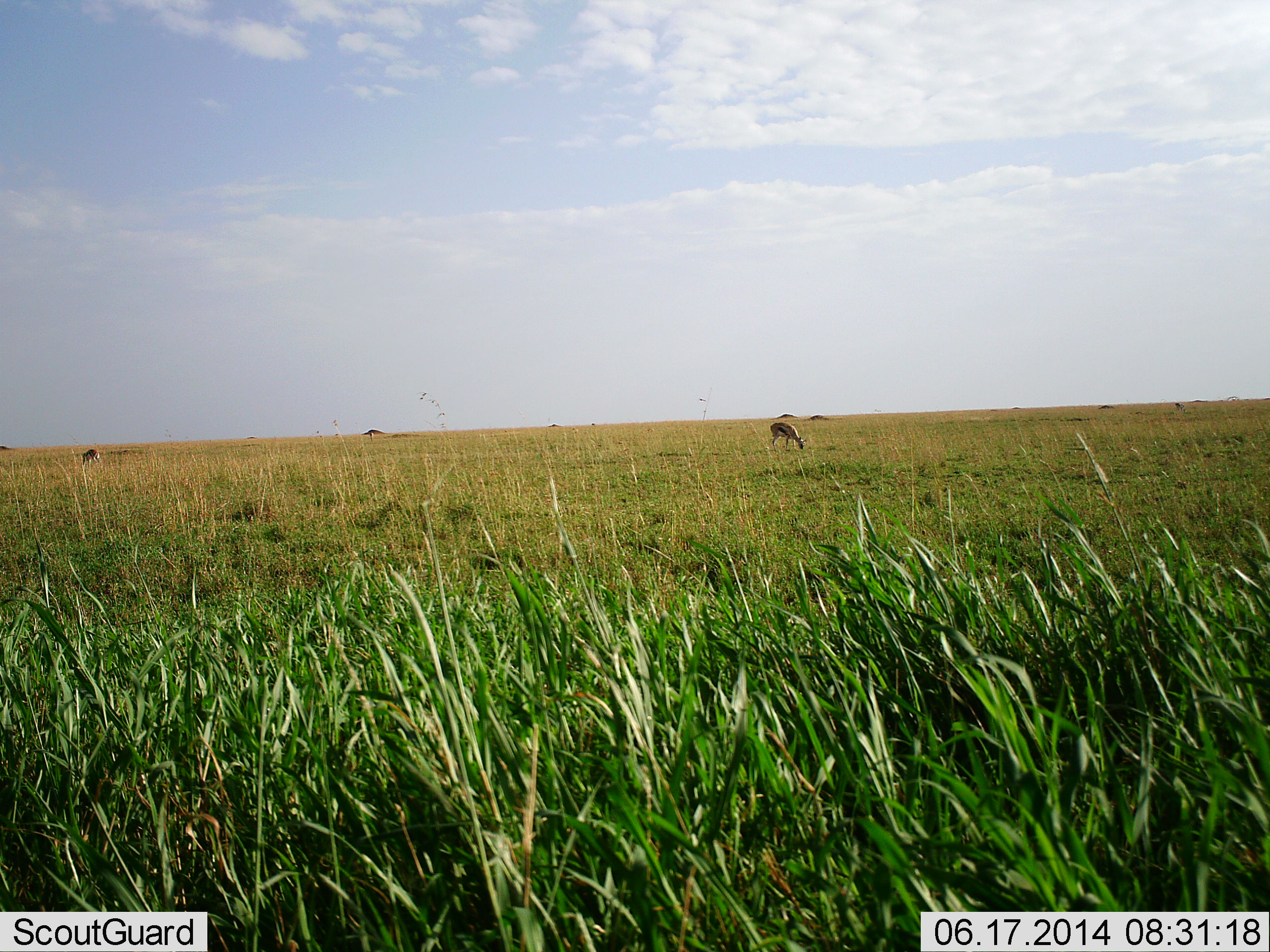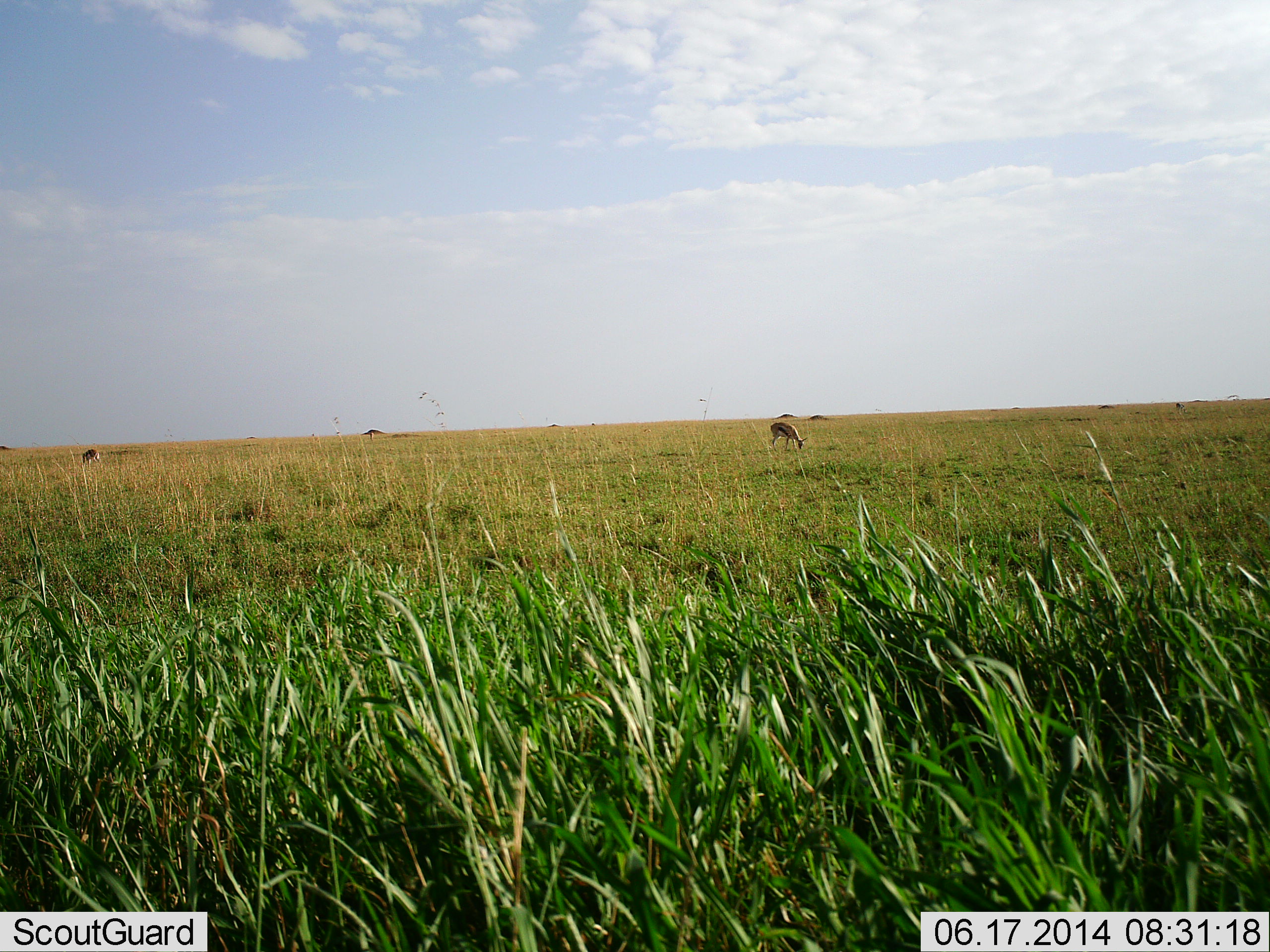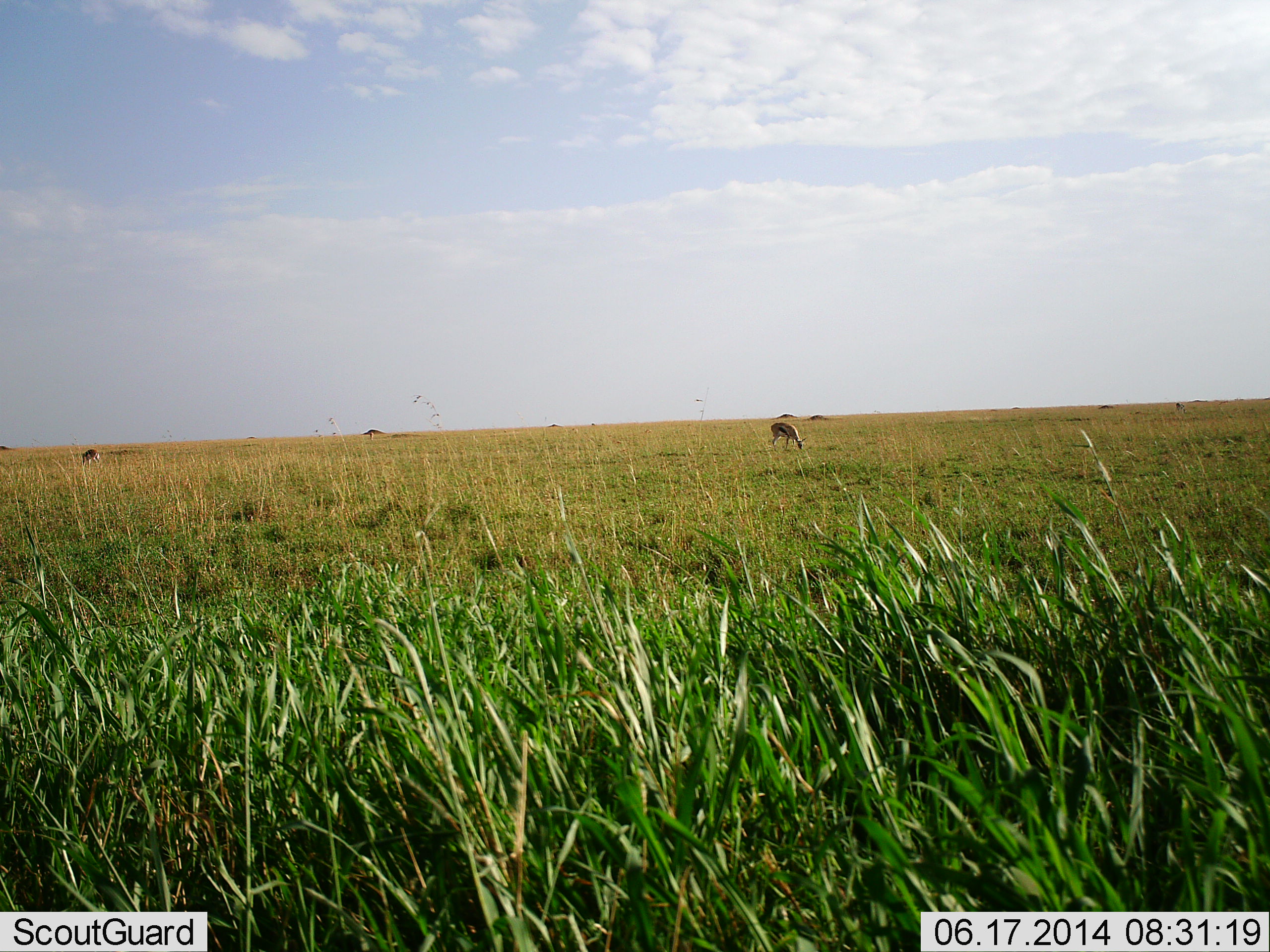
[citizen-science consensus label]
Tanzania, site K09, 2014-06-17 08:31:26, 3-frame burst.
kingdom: Animalia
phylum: Chordata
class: Mammalia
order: Artiodactyla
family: Bovidae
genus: Eudorcas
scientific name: Eudorcas thomsonii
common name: thomson's gazelle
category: gazellethomsons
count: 2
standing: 20%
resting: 0%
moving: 0%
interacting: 0%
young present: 0%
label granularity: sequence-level